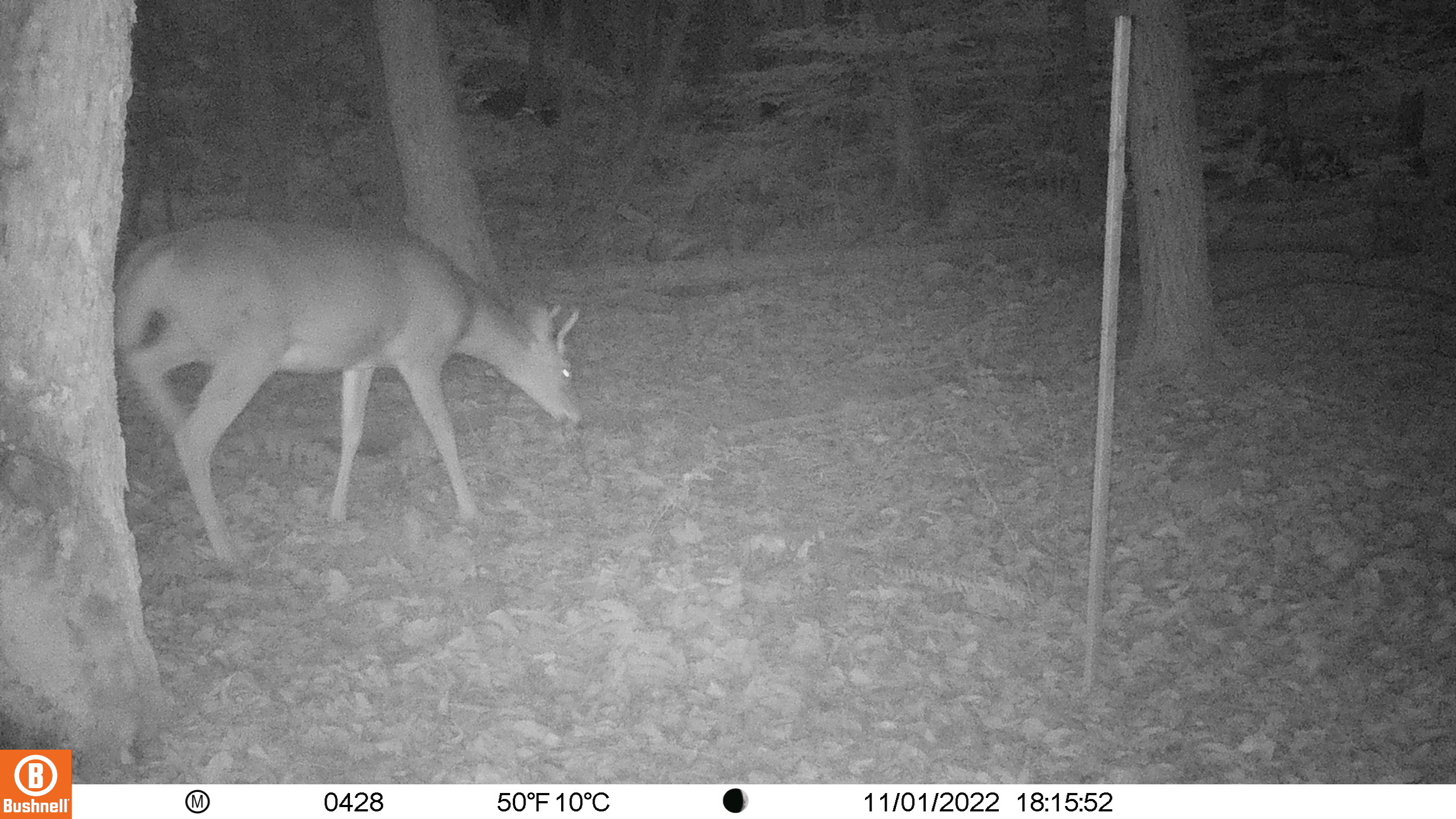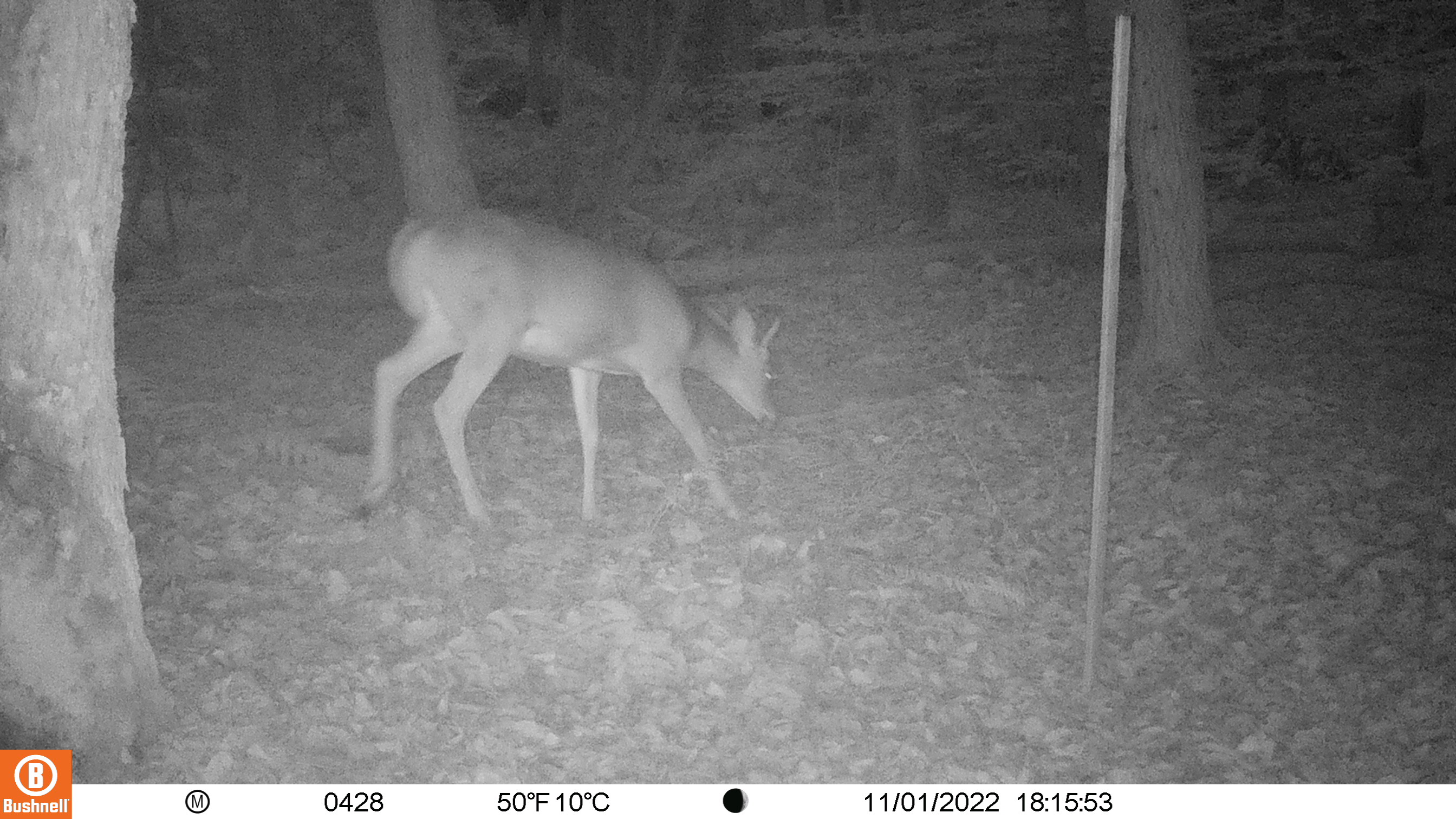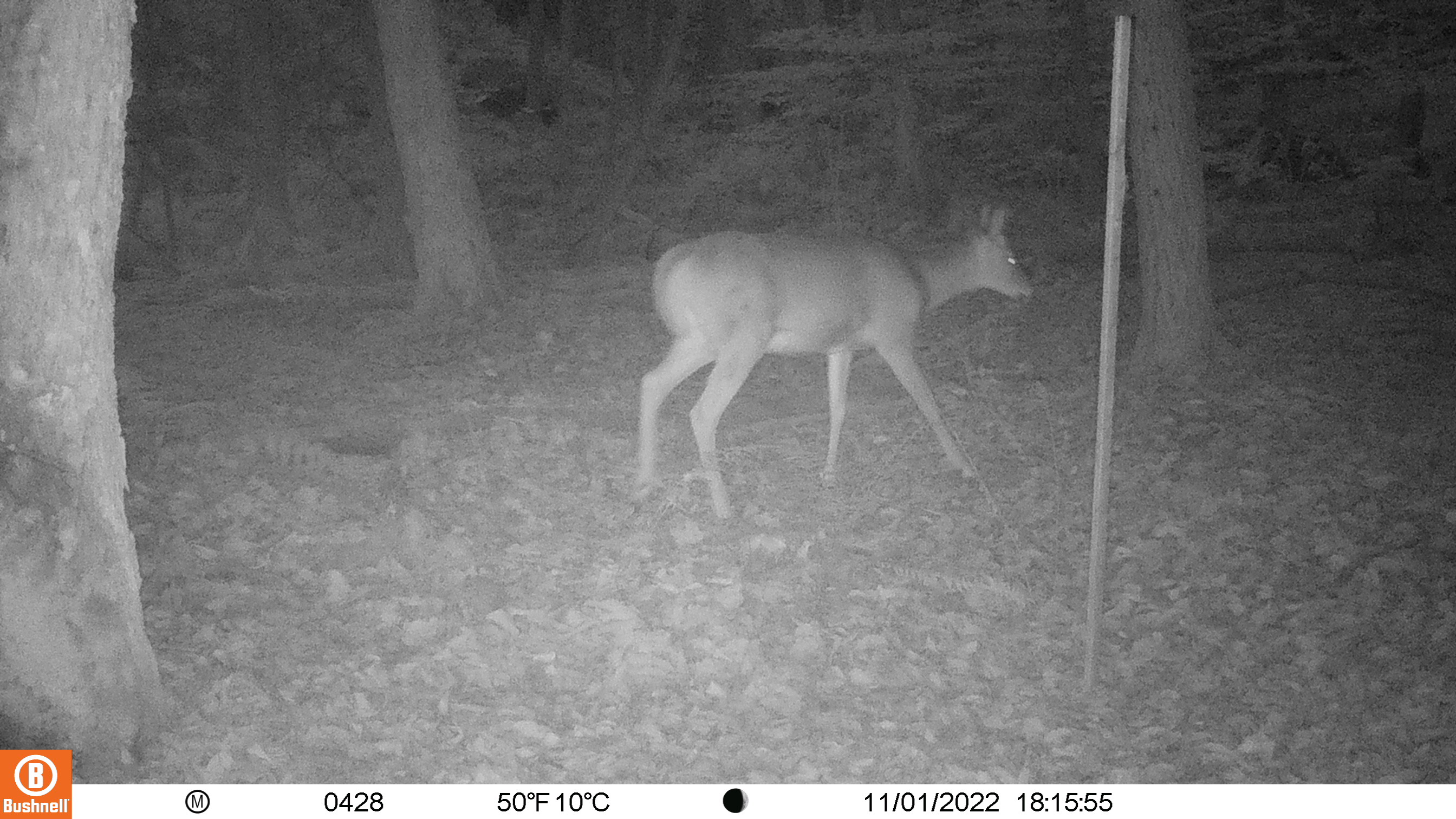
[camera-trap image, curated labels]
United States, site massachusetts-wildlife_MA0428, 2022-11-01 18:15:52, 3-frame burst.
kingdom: Animalia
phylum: Chordata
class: Mammalia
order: Artiodactyla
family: Cervidae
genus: Odocoileus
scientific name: Odocoileus virginianus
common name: white-tailed deer